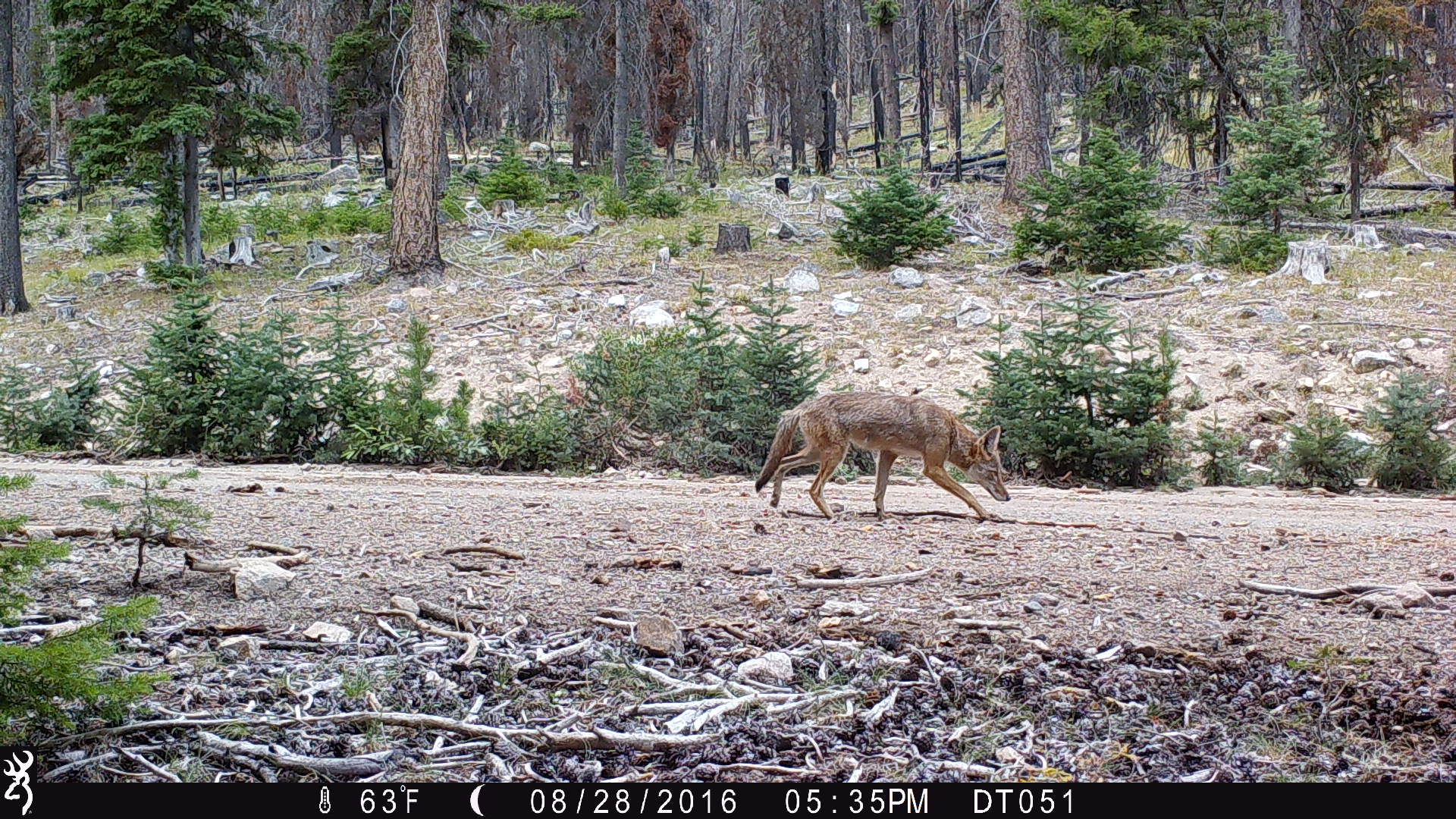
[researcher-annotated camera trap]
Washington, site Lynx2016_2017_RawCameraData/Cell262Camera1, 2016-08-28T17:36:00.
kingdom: Animalia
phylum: Chordata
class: Mammalia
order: Carnivora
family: Canidae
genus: Canis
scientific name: Canis latrans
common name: coyote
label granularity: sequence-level